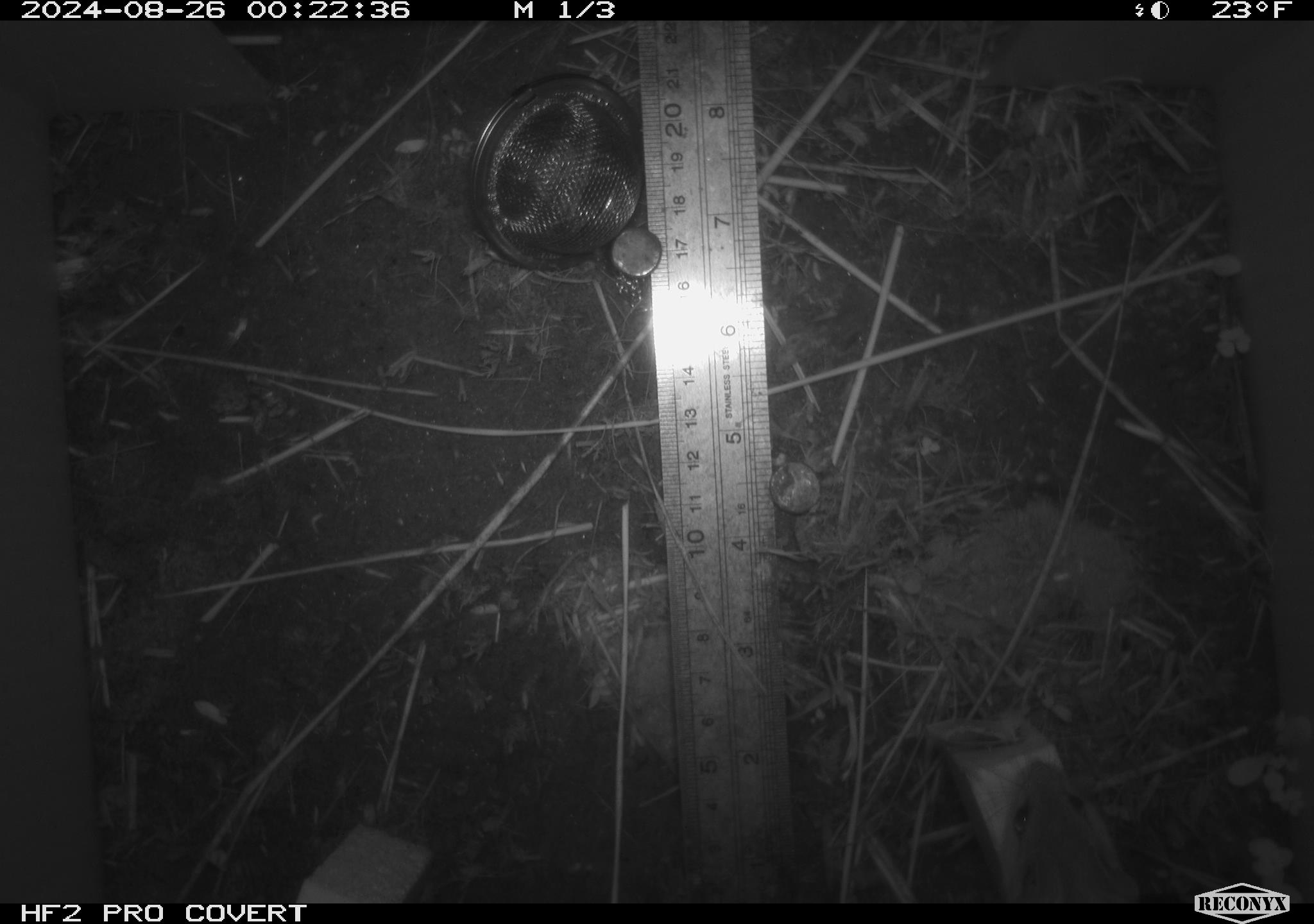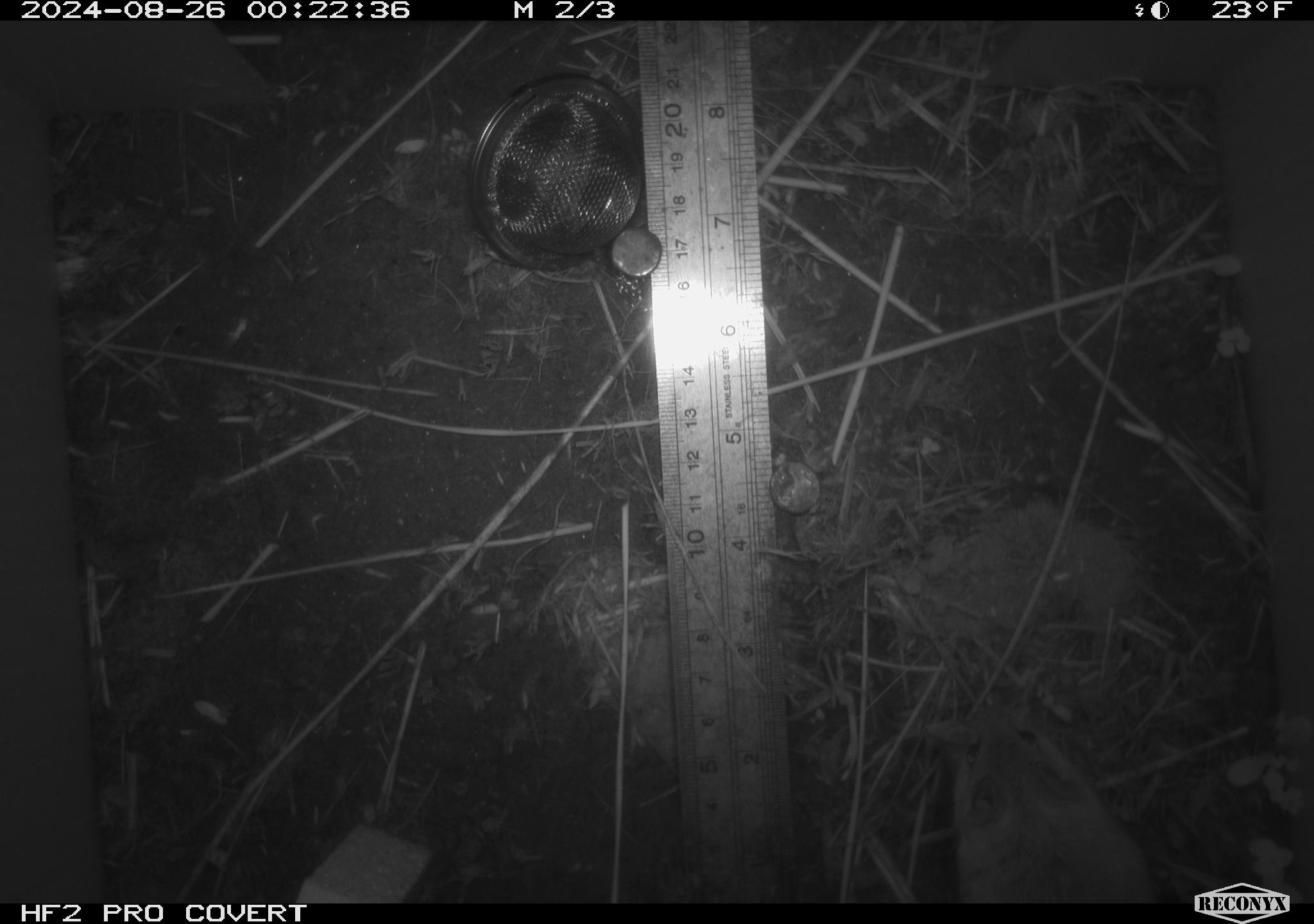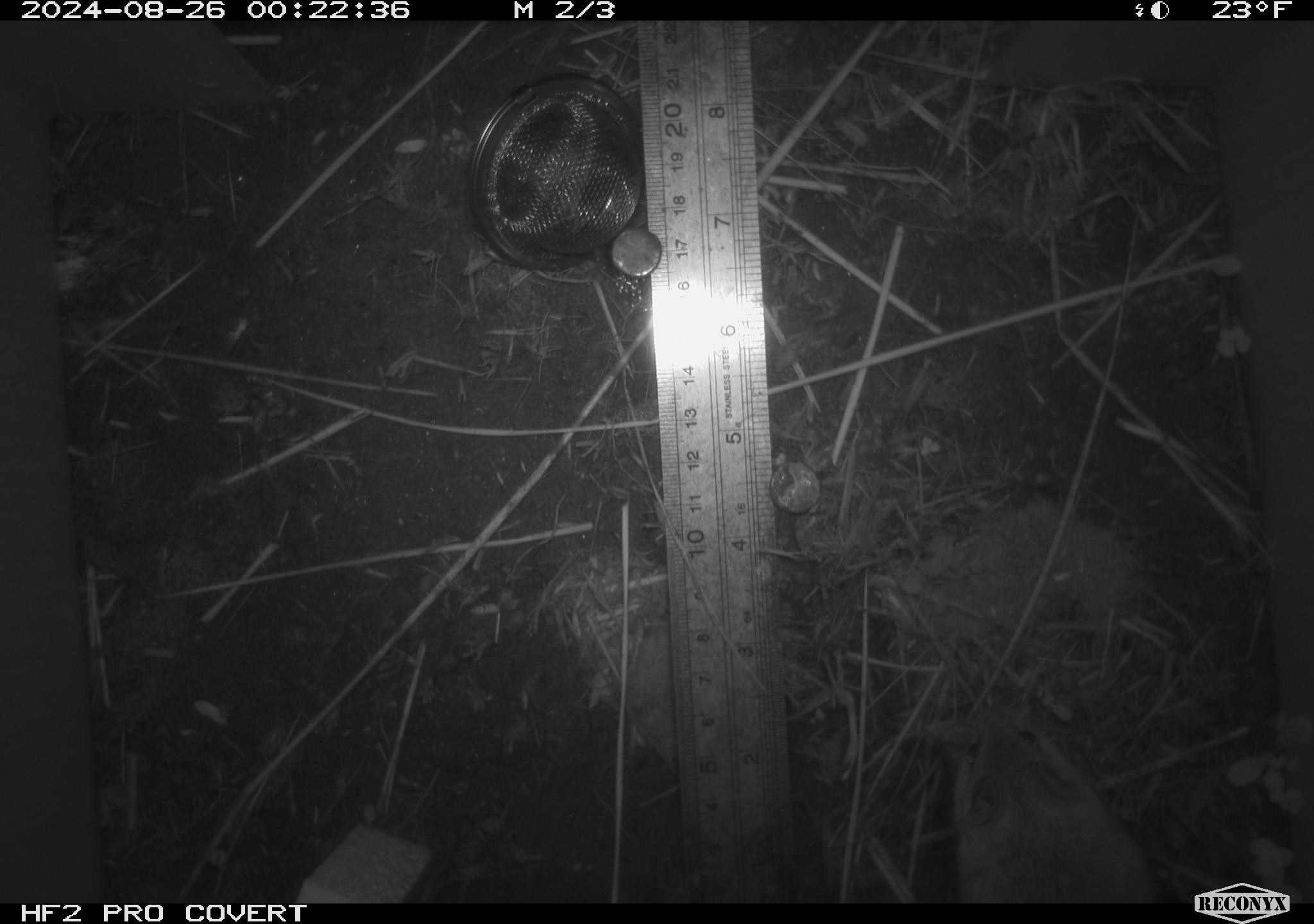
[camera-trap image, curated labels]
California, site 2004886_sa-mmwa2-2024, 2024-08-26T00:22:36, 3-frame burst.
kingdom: Animalia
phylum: Chordata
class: Mammalia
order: Rodentia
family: Cricetidae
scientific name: Arvicolinae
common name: voles, lemmings, and muskrats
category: arvicolinae subfamily